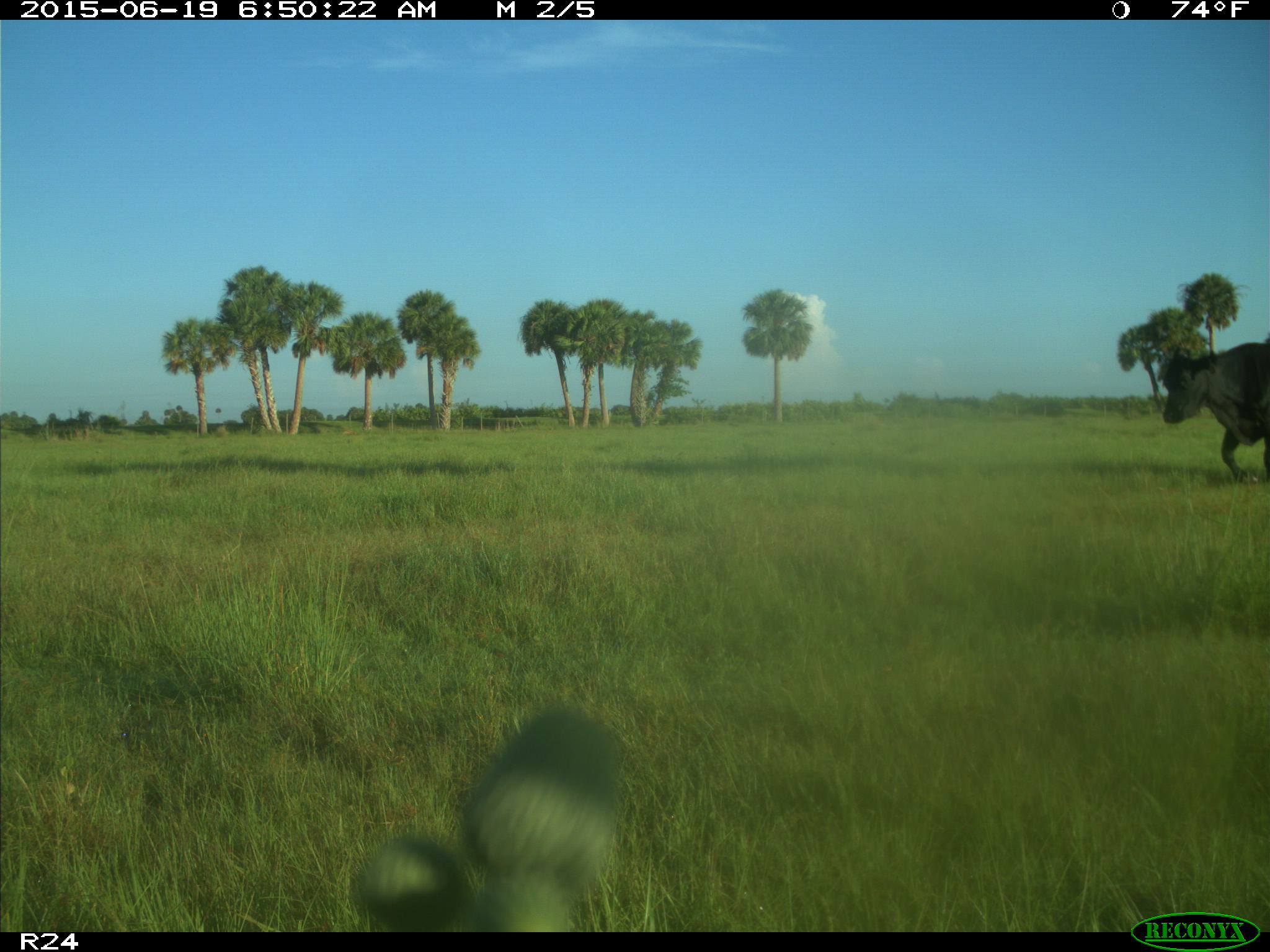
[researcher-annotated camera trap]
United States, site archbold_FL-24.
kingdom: Animalia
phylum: Chordata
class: Mammalia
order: Artiodactyla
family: Bovidae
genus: Bos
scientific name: Bos taurus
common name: domestic cow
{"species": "Bos taurus (domestic cow)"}